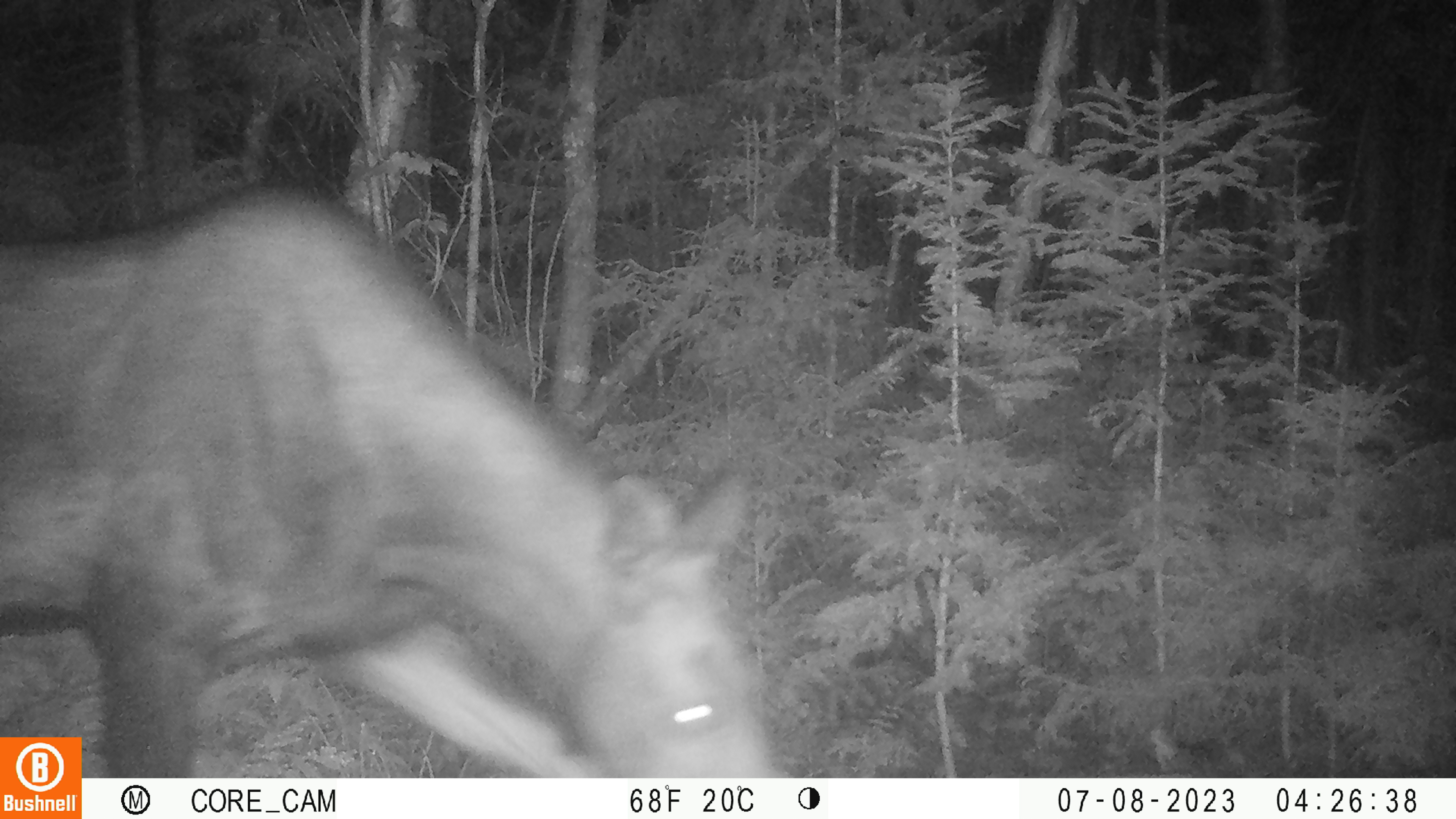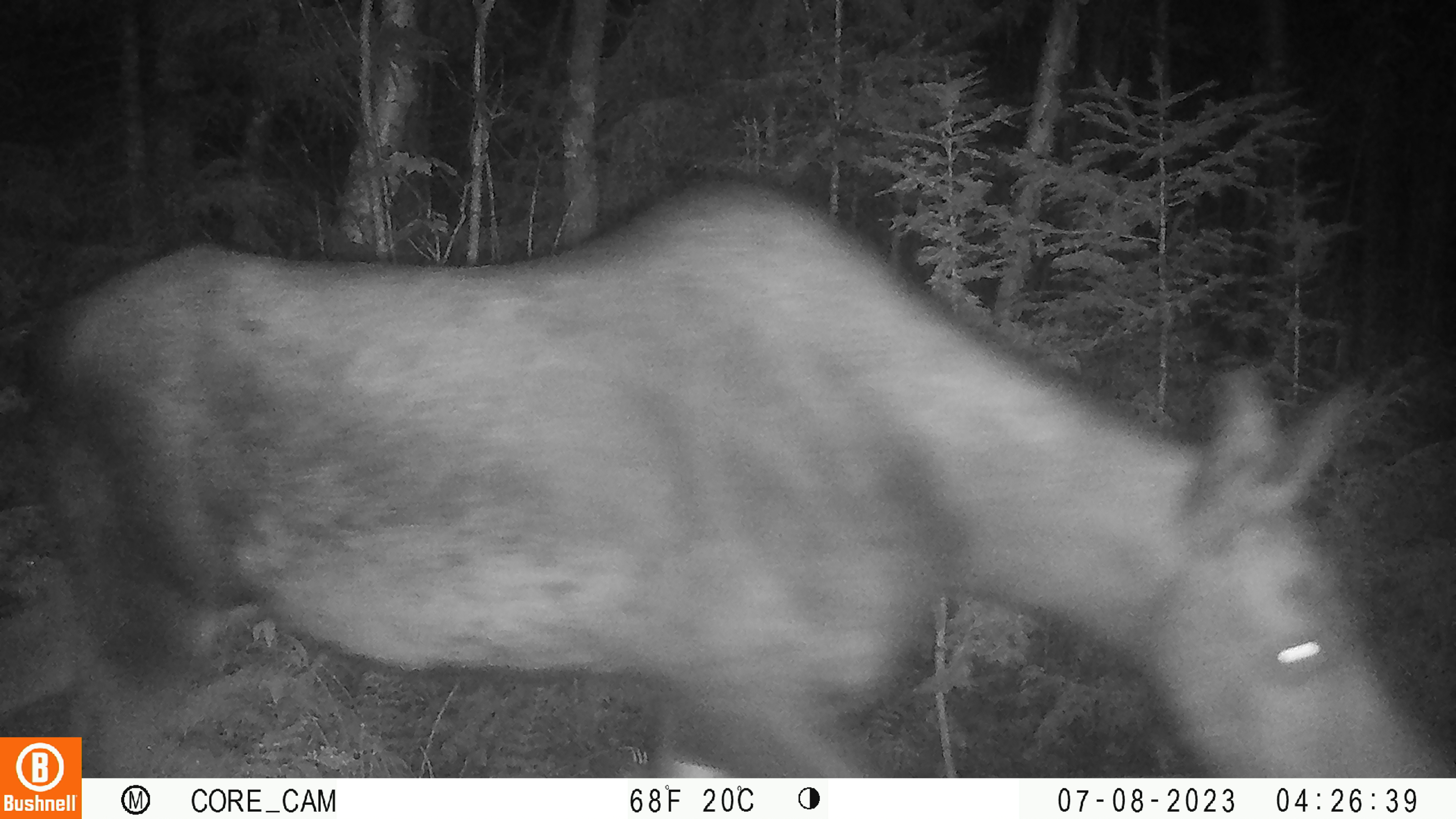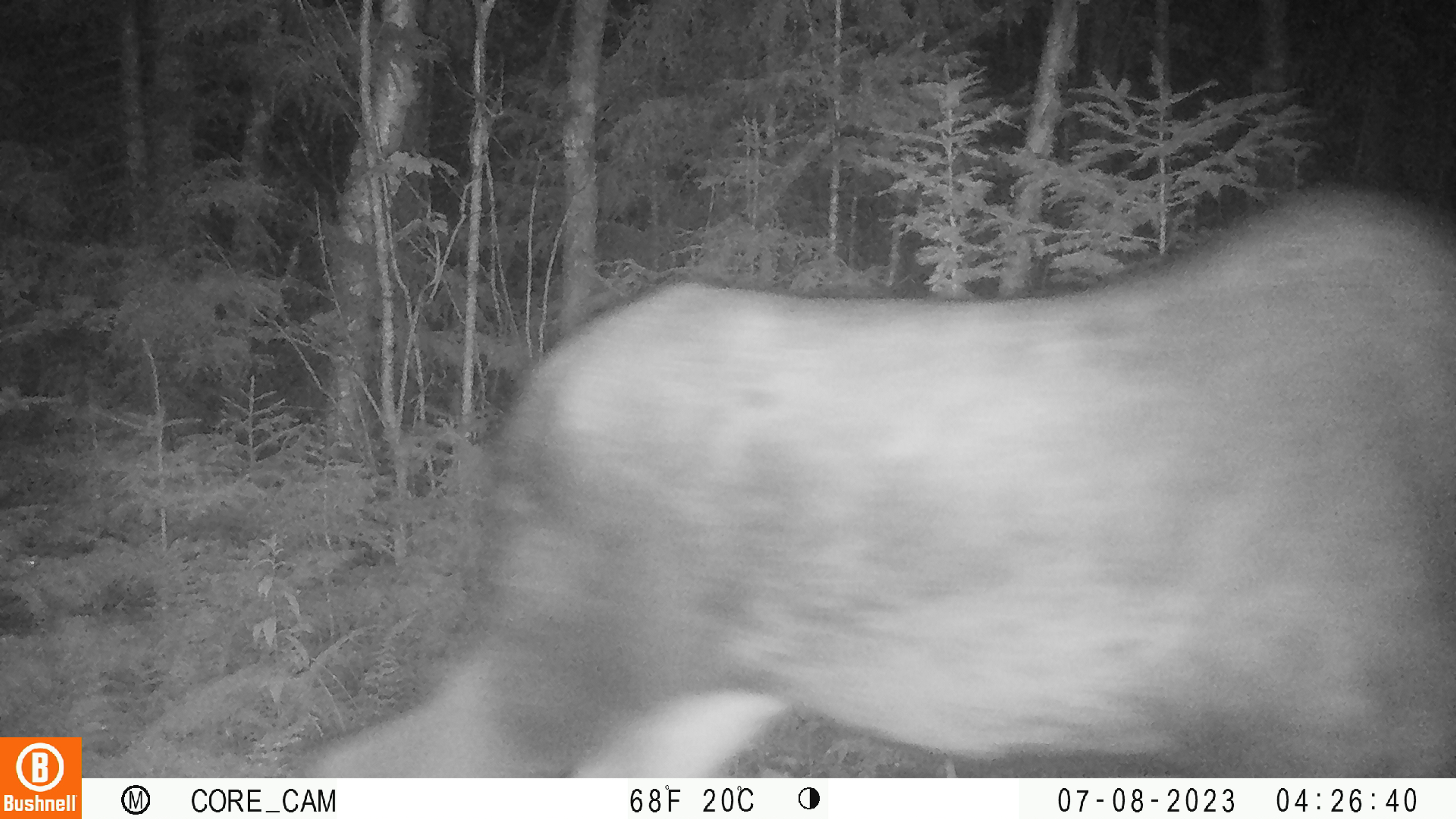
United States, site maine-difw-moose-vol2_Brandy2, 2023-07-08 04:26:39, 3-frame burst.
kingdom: Animalia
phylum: Chordata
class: Mammalia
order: Artiodactyla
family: Cervidae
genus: Alces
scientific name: Alces alces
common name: moose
Moose (Alces alces).